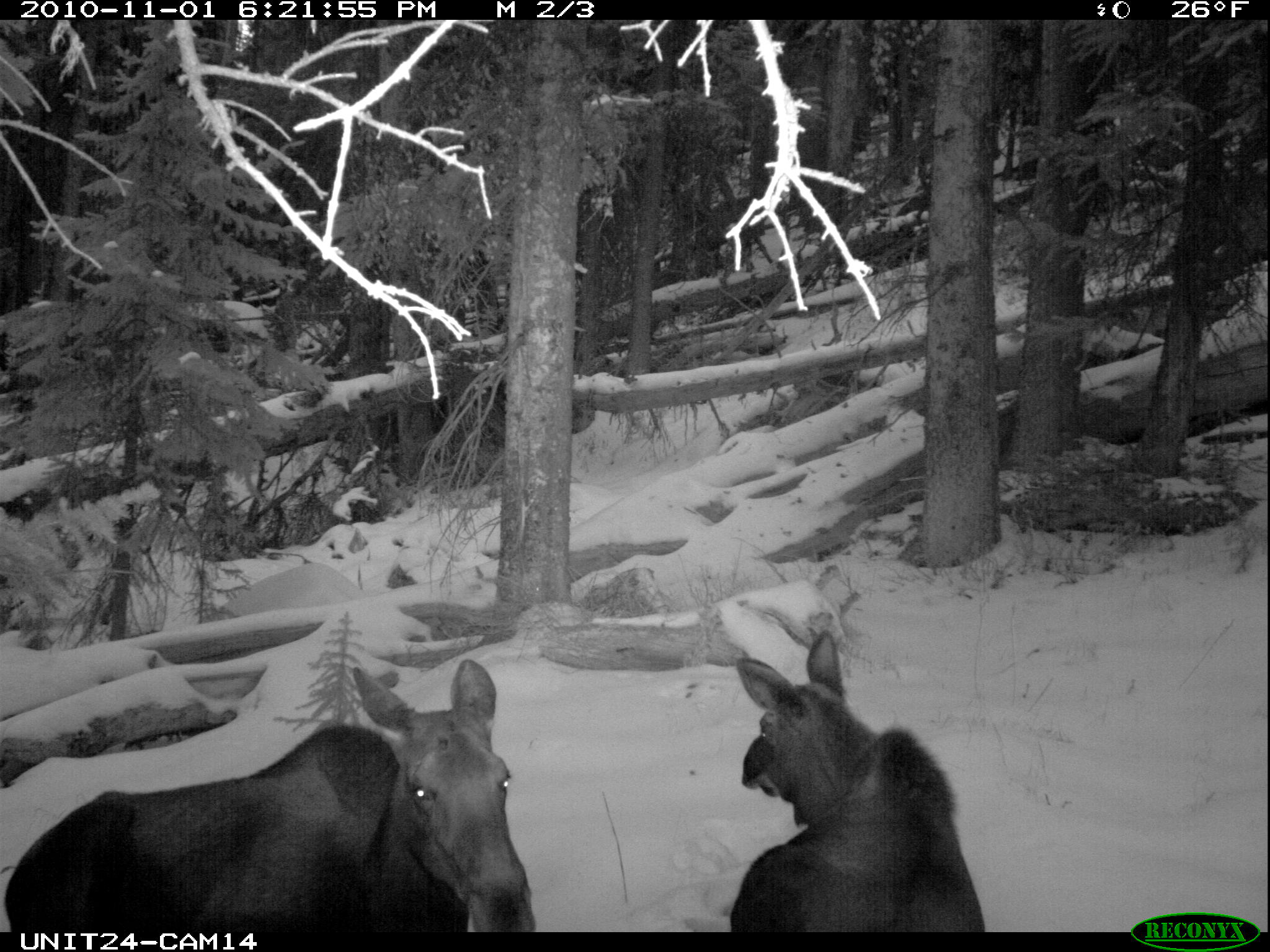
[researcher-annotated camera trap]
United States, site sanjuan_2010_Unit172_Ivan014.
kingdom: Animalia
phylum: Chordata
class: Mammalia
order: Artiodactyla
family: Cervidae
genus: Alces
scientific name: Alces alces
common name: moose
Alces alces (moose).